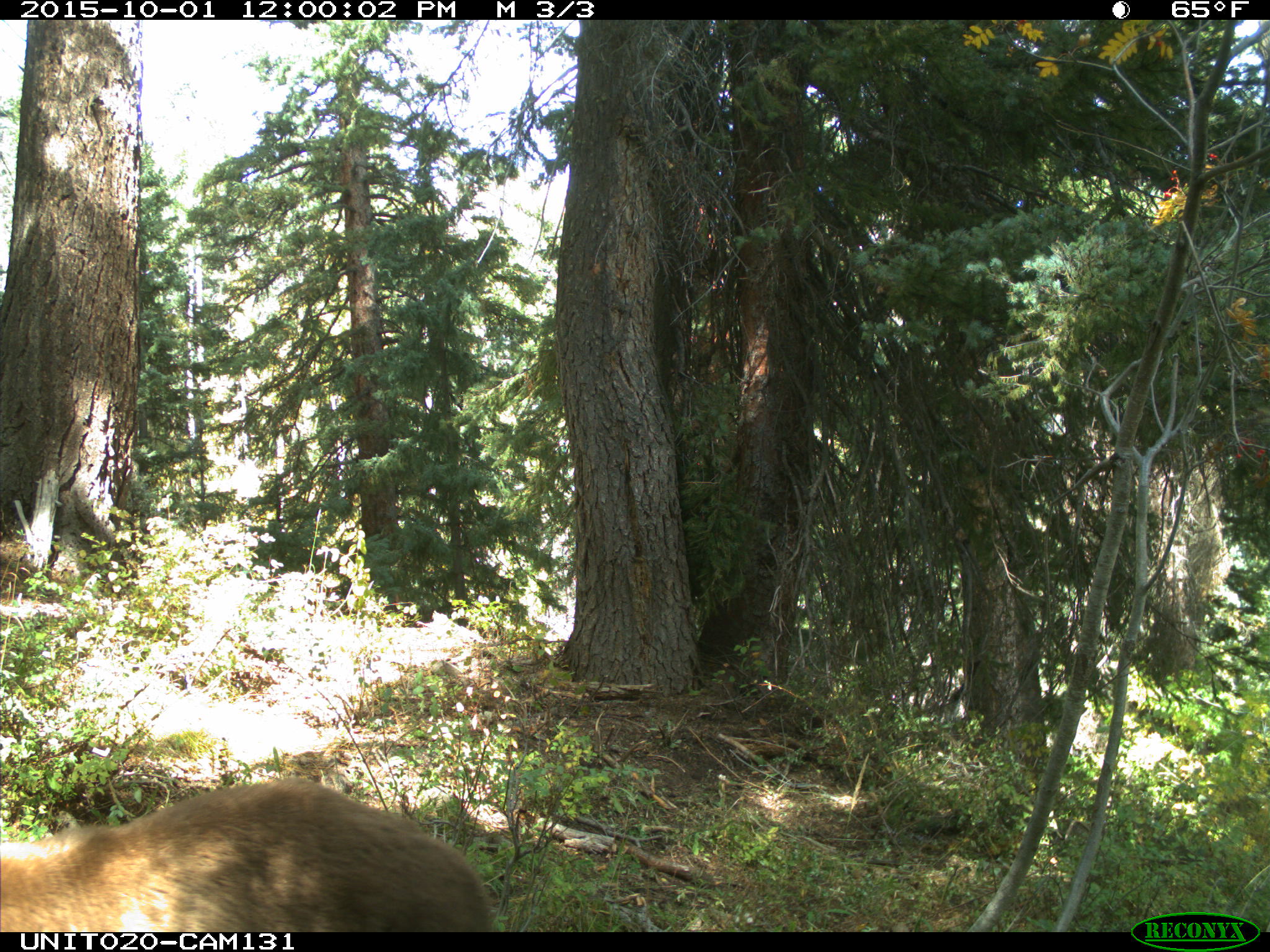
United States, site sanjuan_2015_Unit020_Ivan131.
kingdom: Animalia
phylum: Chordata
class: Mammalia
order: Carnivora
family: Ursidae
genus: Ursus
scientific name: Ursus americanus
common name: american black bear